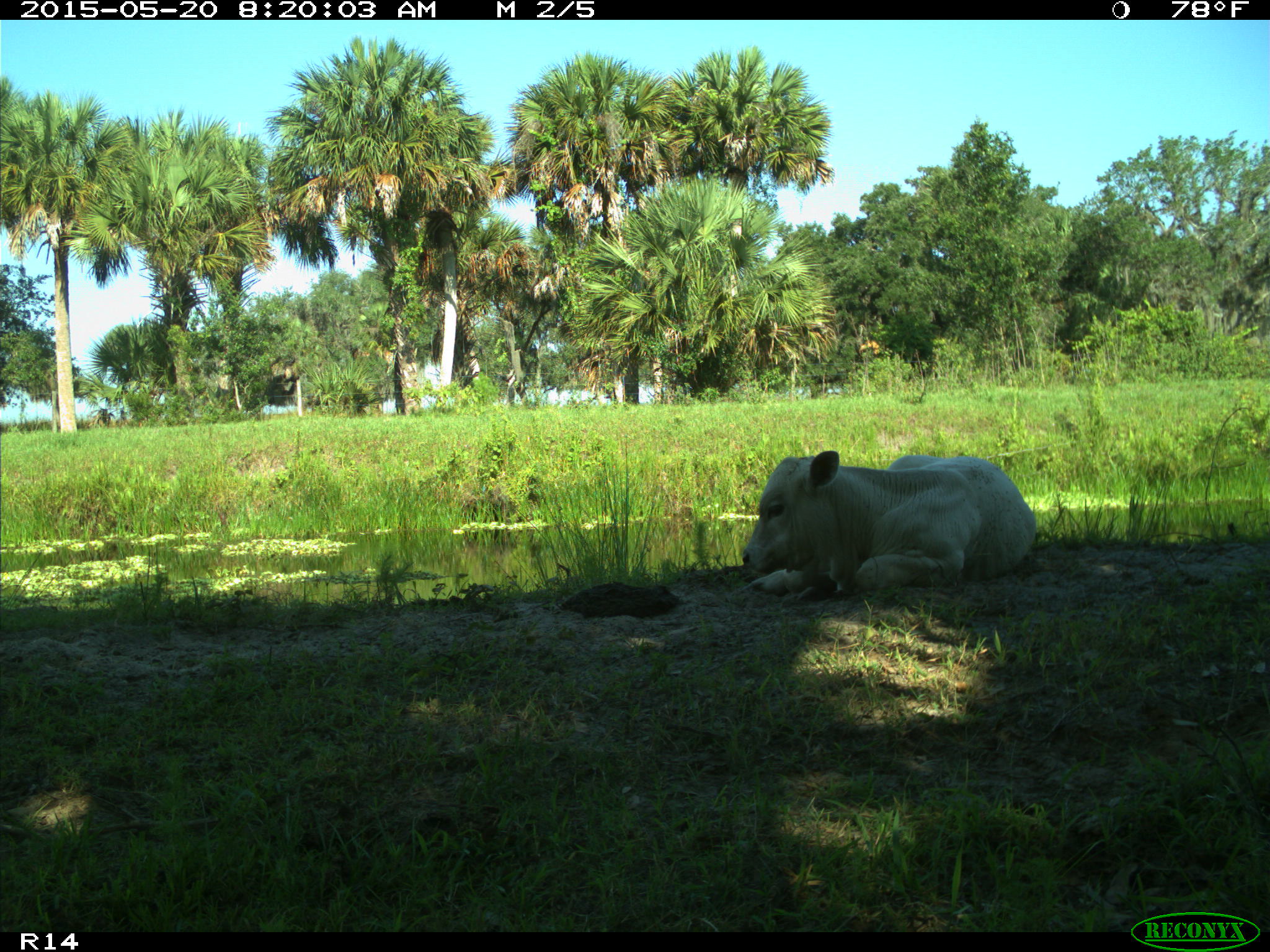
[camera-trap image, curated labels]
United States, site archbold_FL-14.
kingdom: Animalia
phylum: Chordata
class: Mammalia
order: Artiodactyla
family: Bovidae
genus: Bos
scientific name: Bos taurus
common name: domestic cow